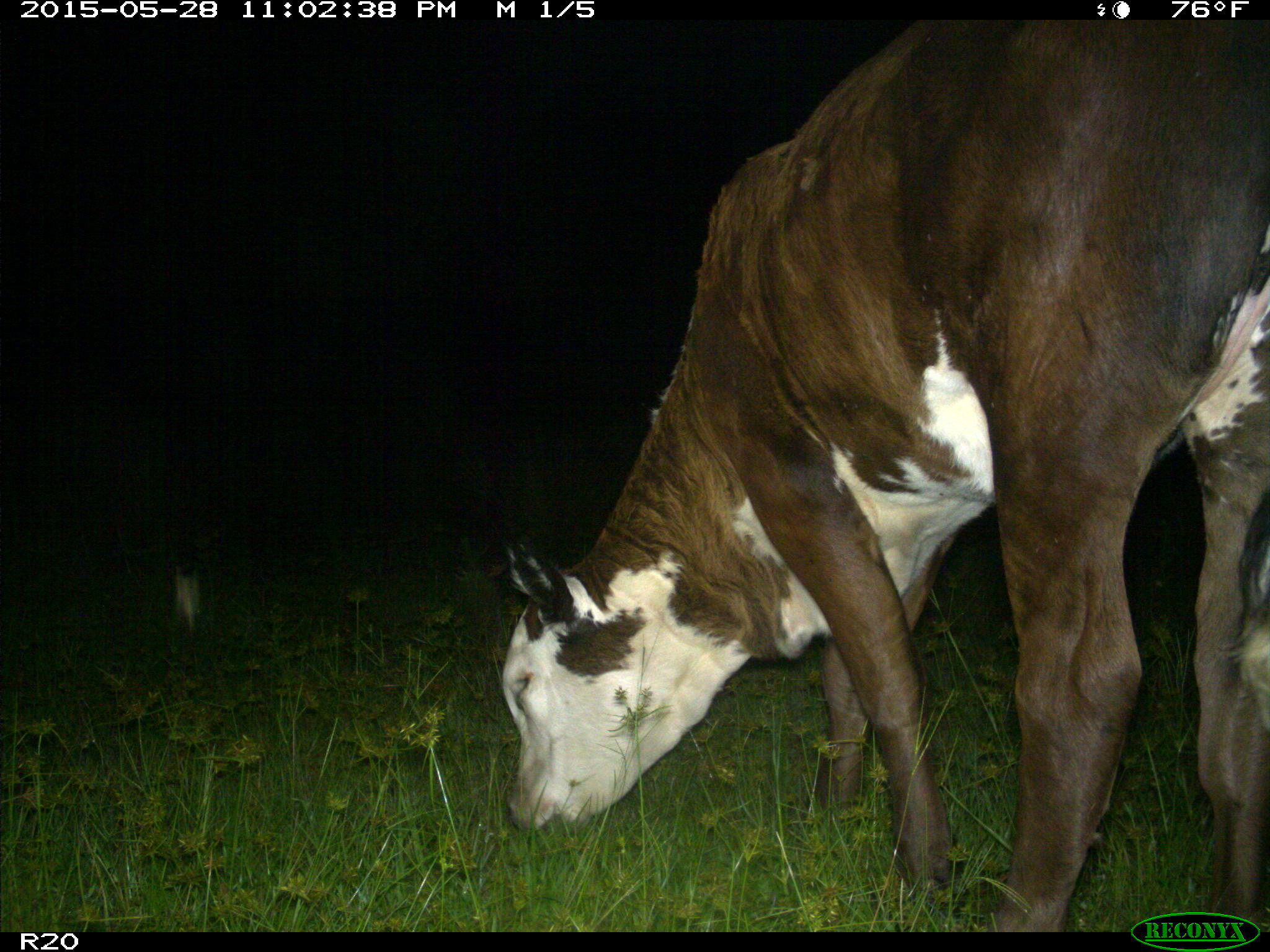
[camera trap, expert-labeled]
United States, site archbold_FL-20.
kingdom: Animalia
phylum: Chordata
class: Mammalia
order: Artiodactyla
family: Bovidae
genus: Bos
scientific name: Bos taurus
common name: domestic cow